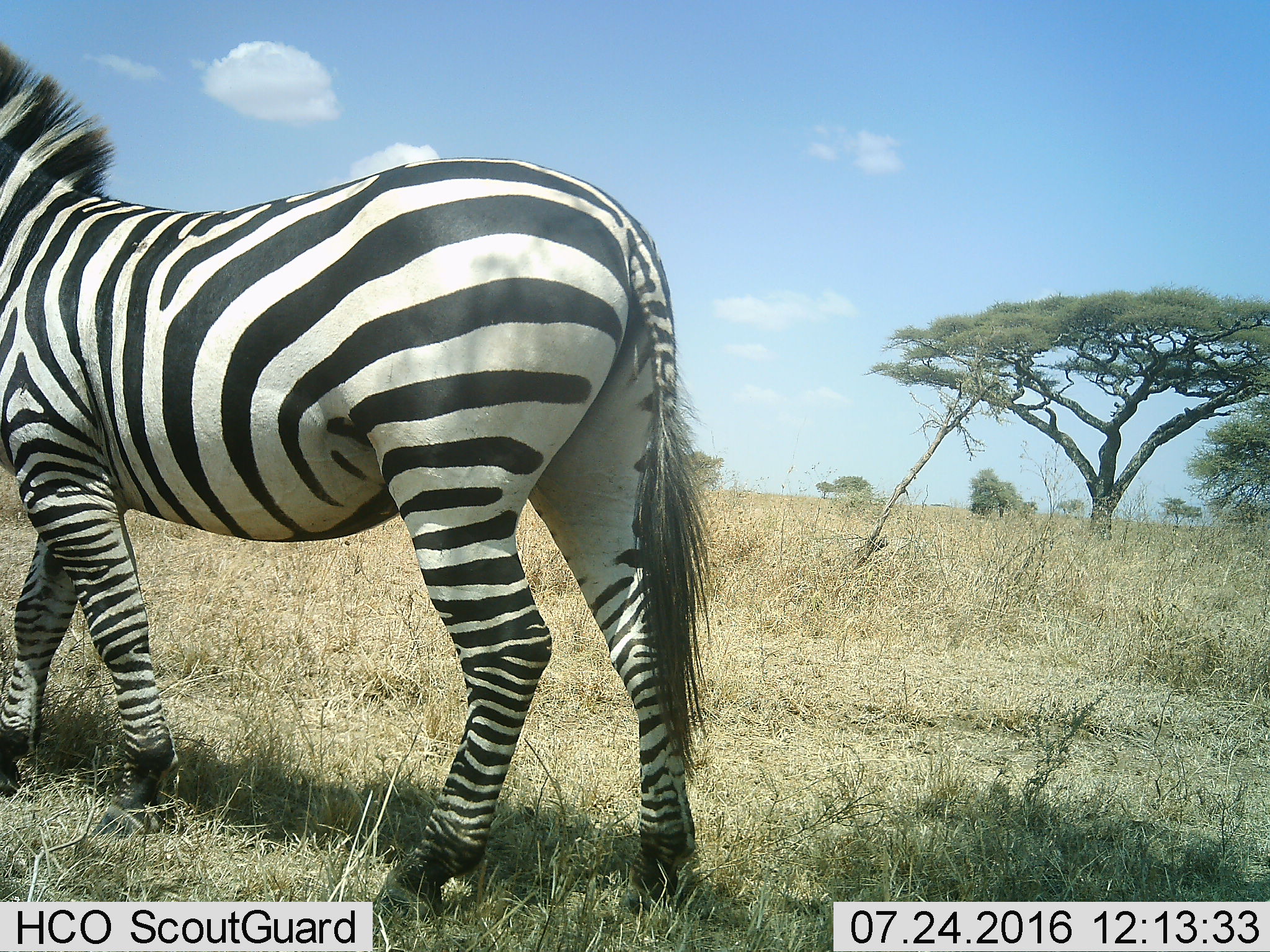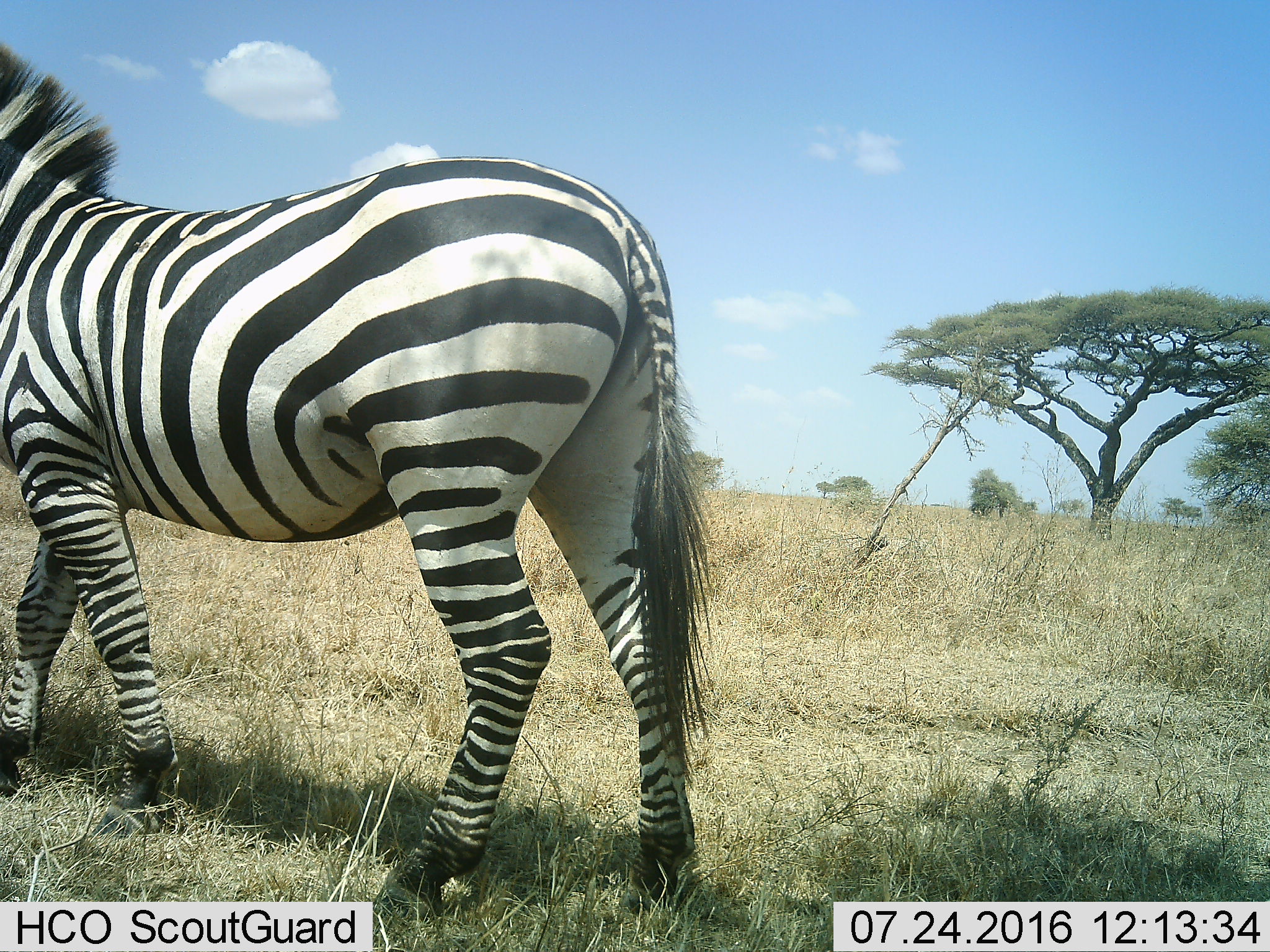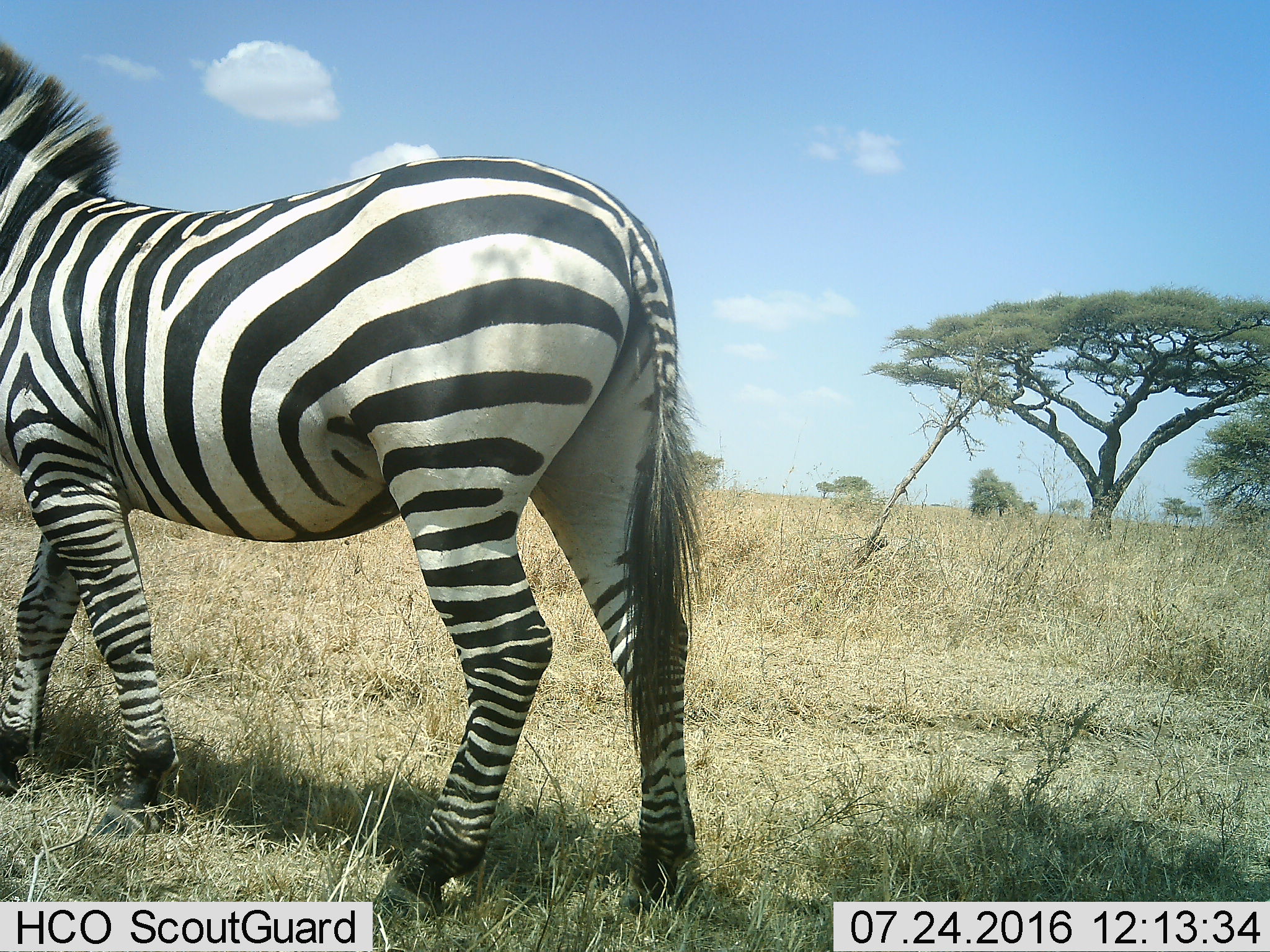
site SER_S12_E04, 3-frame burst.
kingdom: Animalia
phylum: Chordata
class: Mammalia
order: Perissodactyla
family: Equidae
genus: Equus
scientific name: Equus quagga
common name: plains zebra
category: zebraplains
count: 1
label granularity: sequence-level